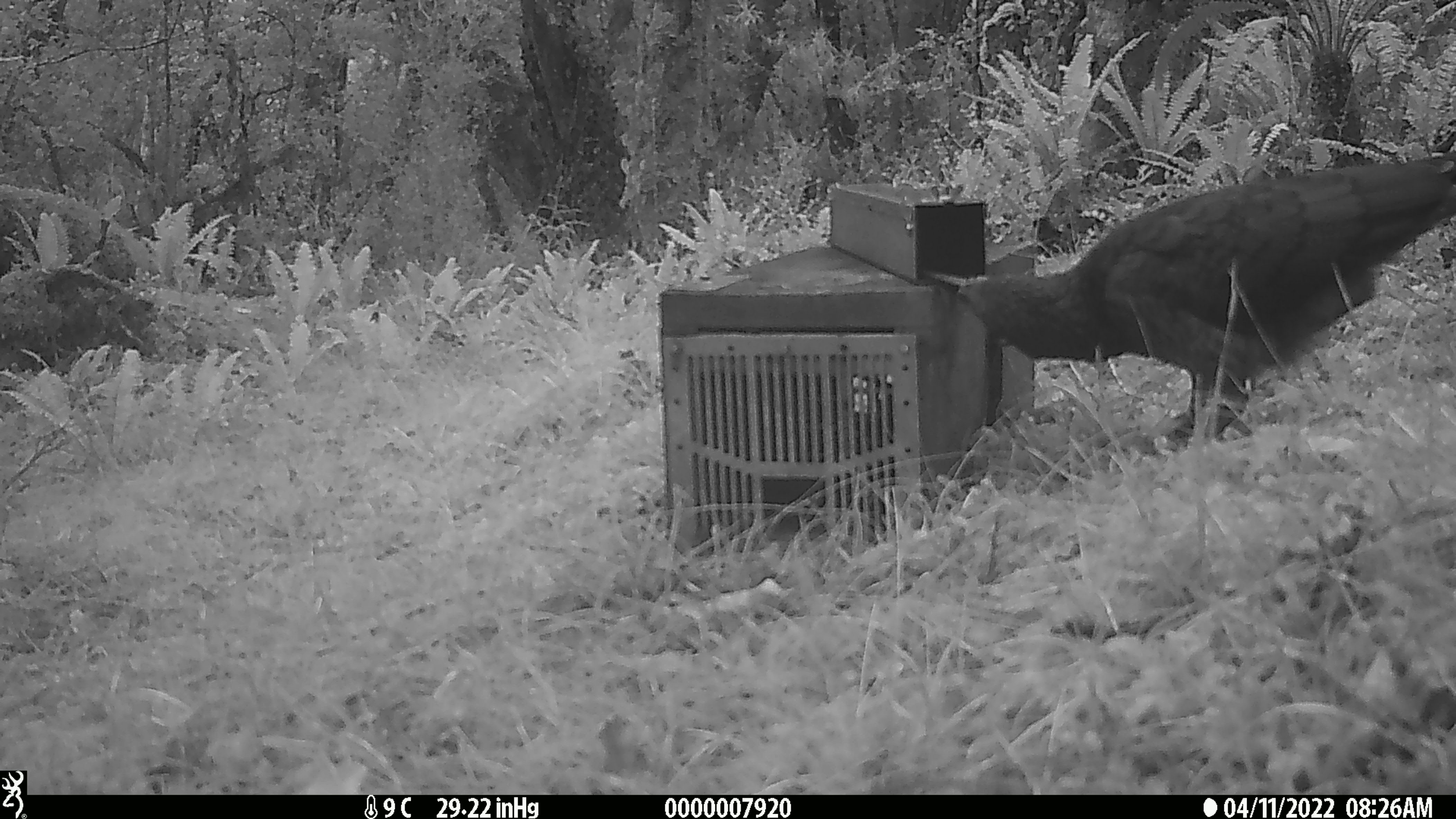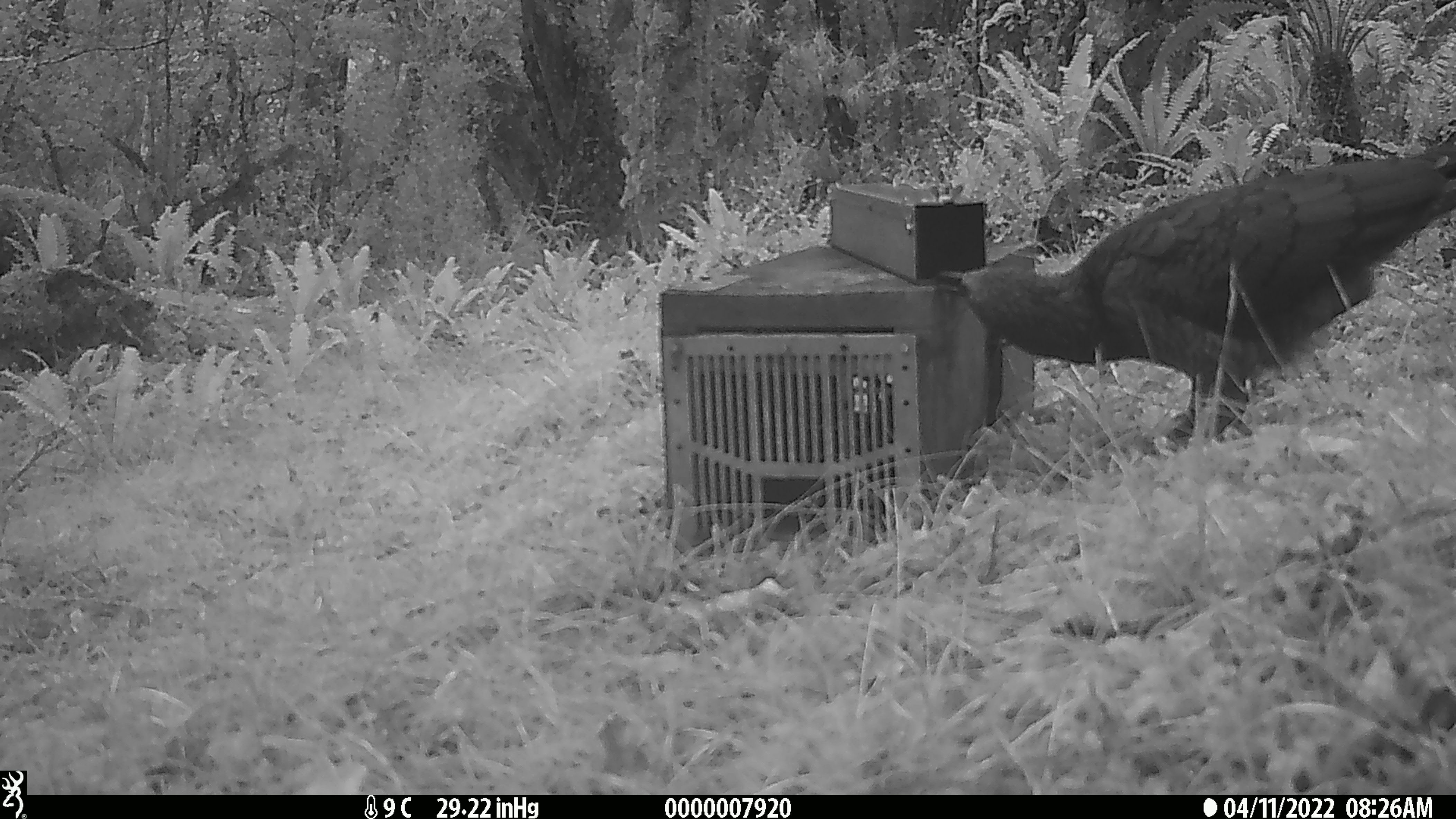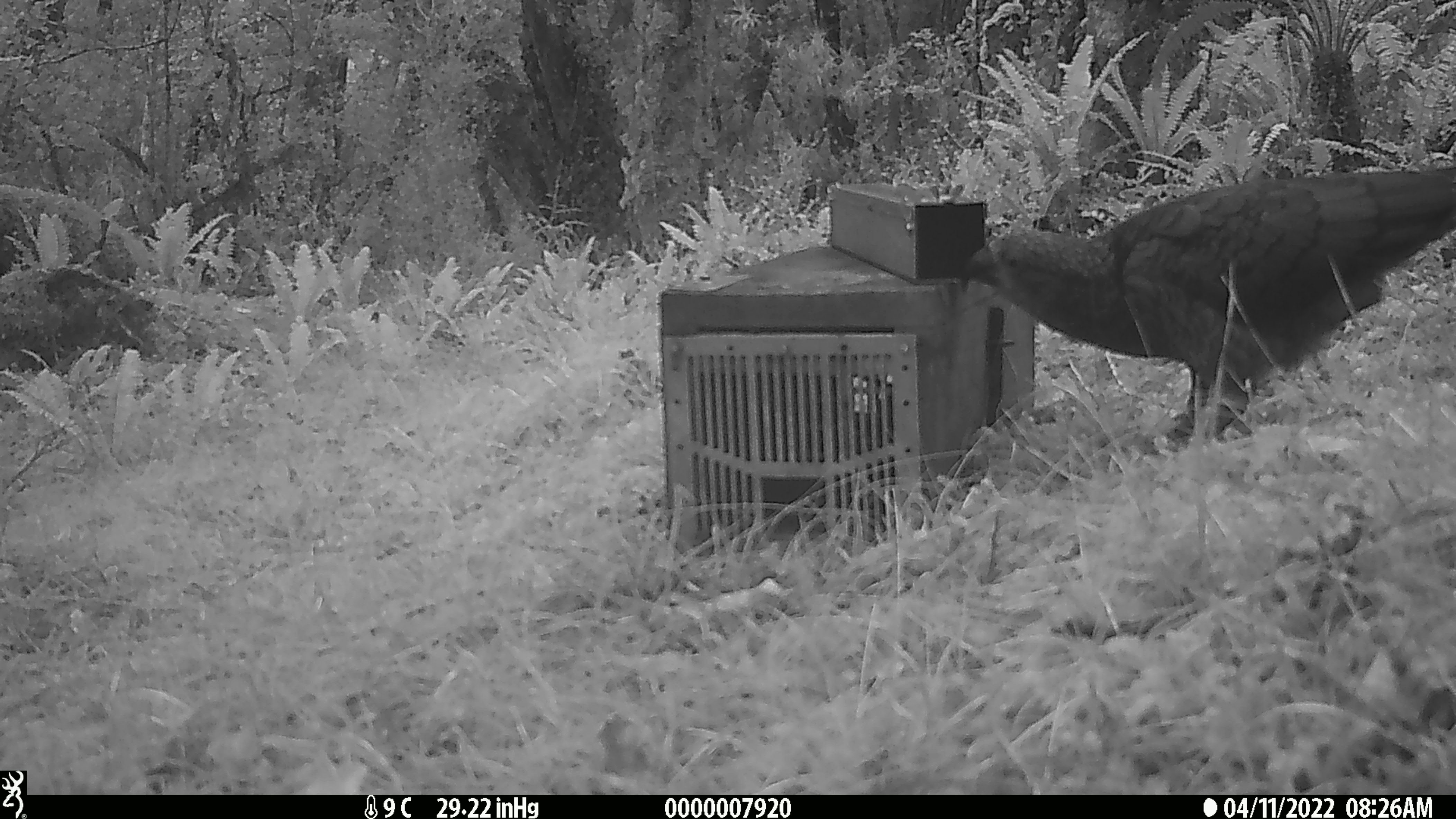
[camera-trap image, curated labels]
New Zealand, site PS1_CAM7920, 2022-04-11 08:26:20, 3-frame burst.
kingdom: Animalia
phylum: Chordata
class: Aves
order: Psittaciformes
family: Strigopidae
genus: Nestor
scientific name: Nestor notabilis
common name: kea